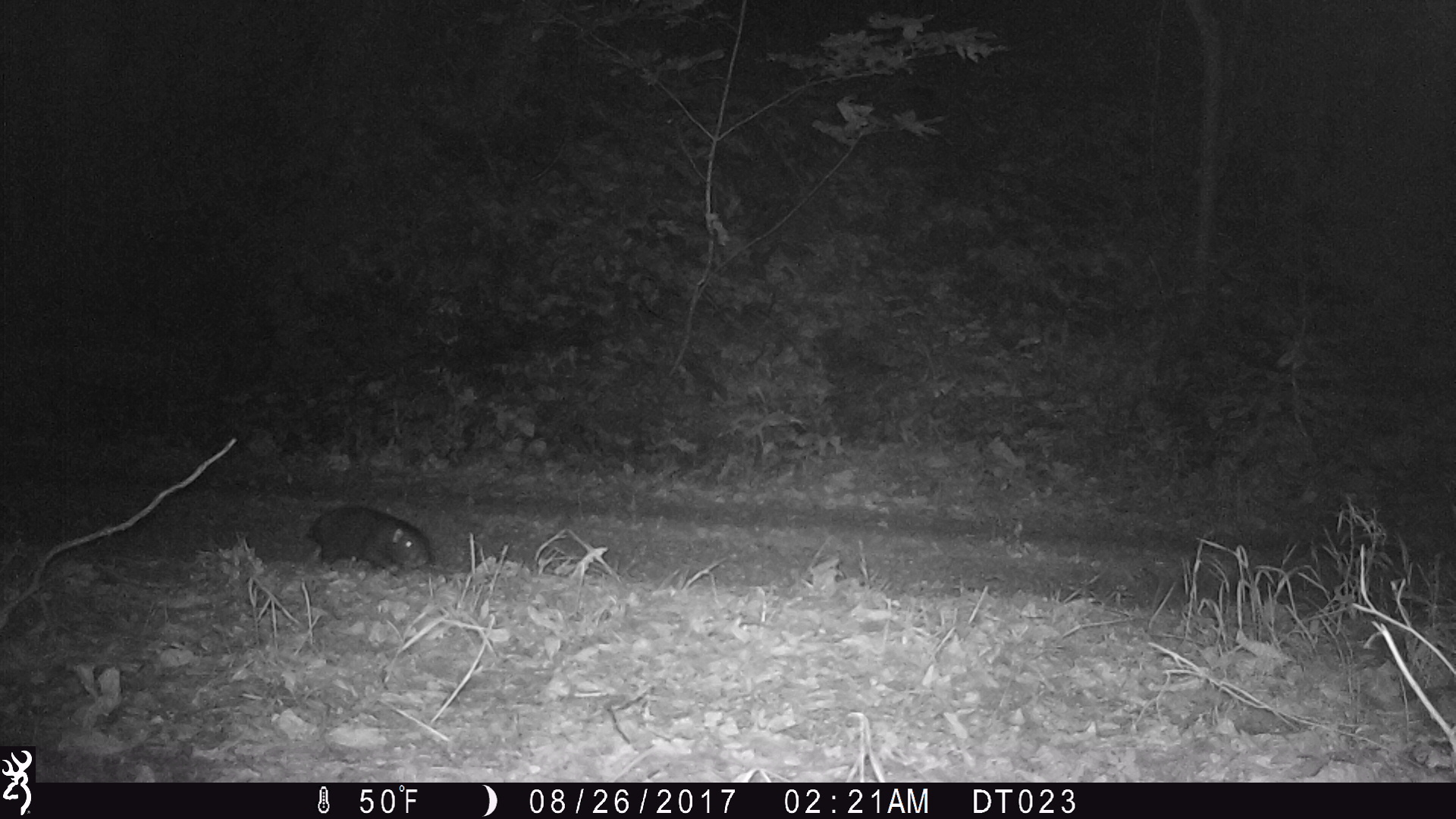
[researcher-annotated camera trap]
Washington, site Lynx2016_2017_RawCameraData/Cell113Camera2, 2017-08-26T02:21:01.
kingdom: Animalia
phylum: Chordata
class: Mammalia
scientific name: Mammalia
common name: small mammal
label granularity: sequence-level